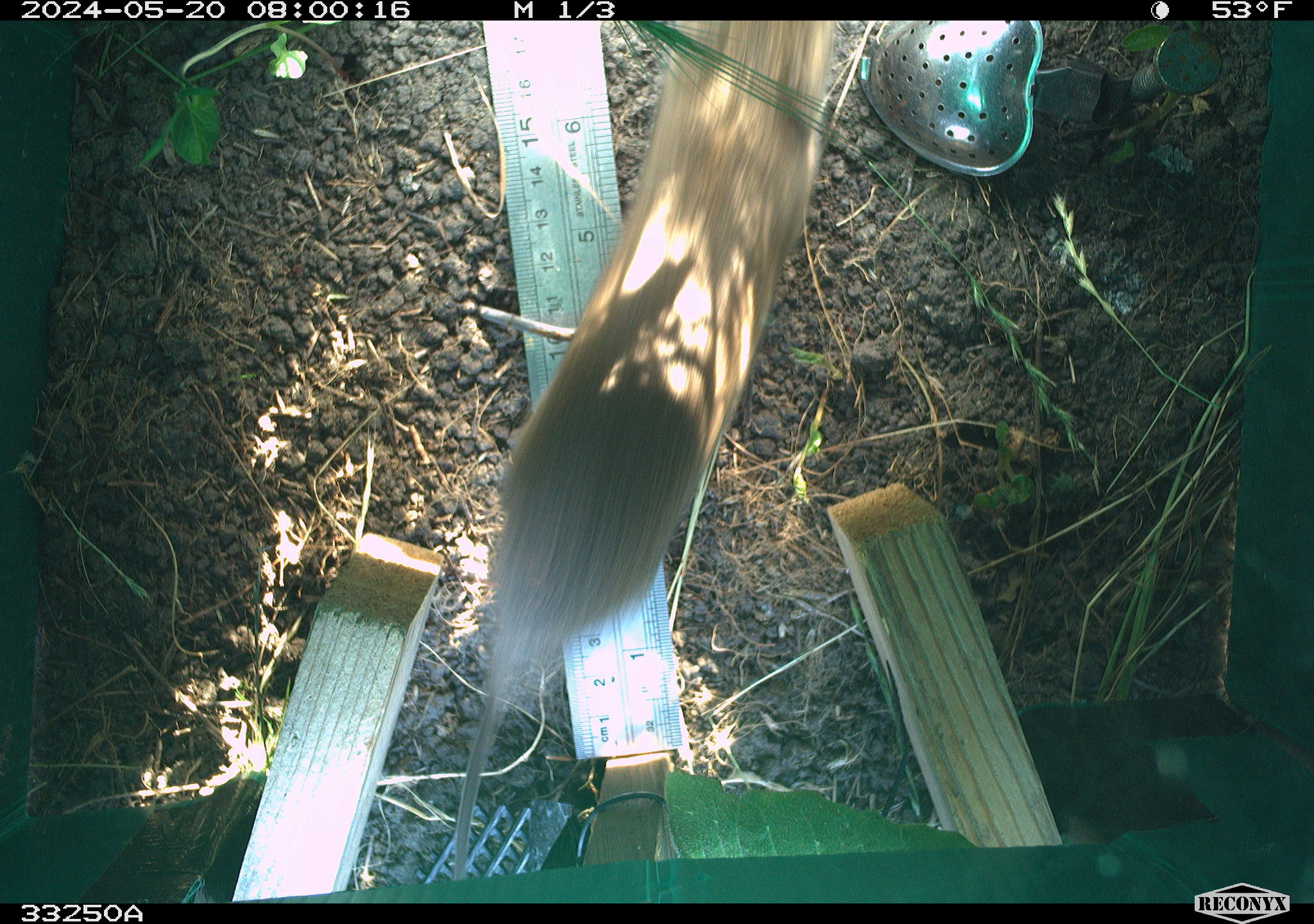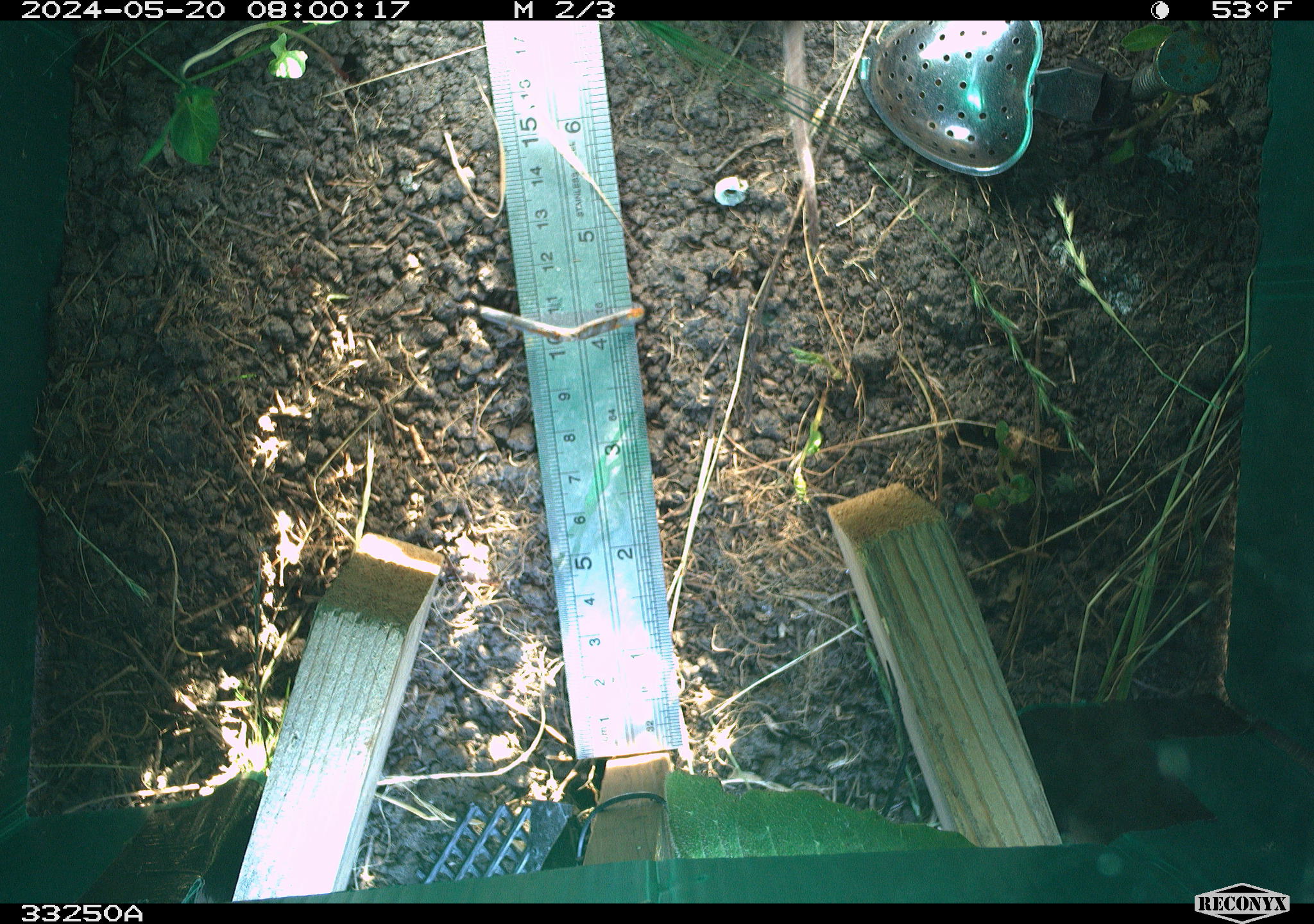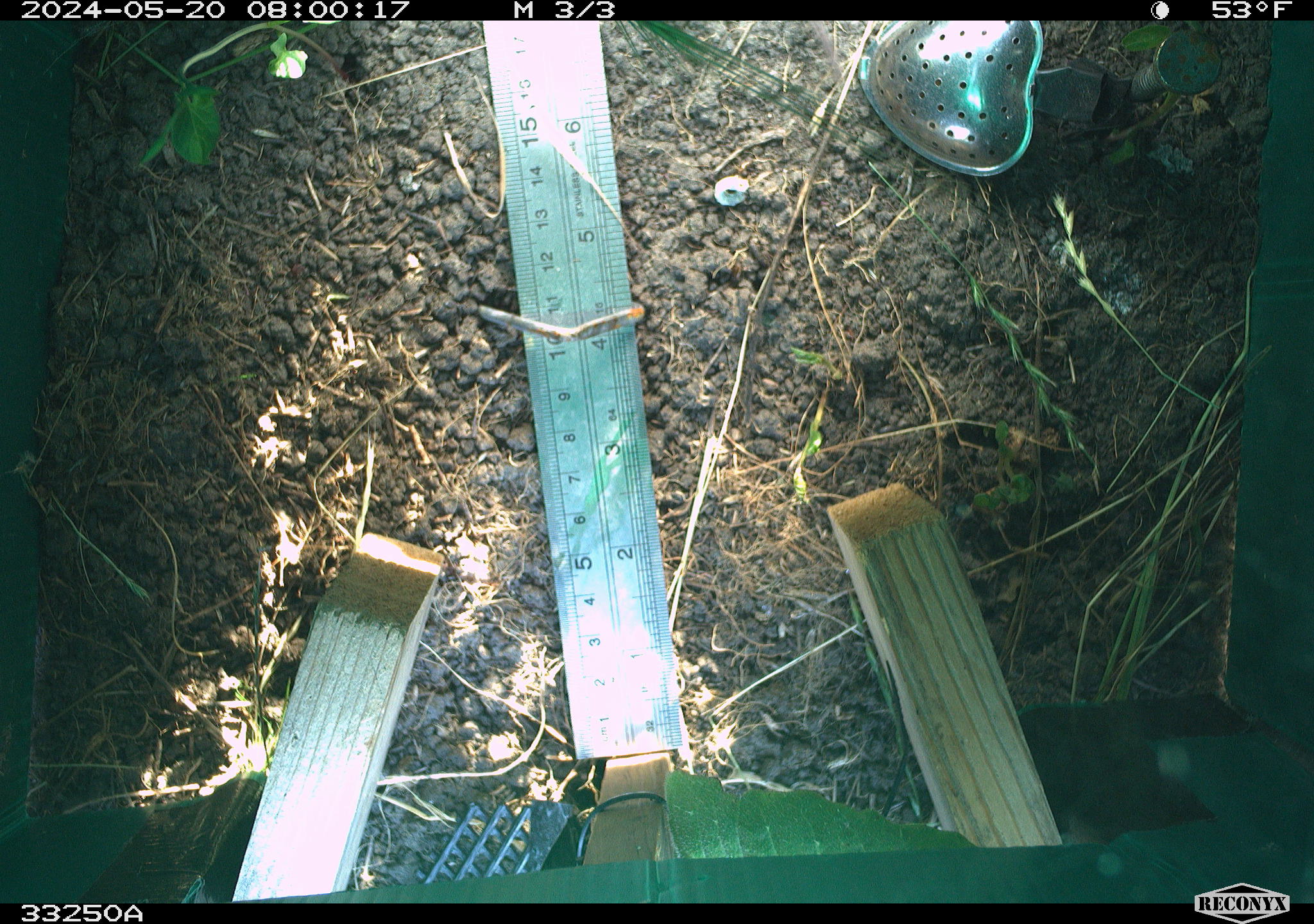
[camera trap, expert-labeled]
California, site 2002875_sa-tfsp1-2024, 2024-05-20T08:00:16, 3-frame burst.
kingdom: Animalia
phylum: Chordata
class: Mammalia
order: Rodentia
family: Cricetidae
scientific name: Arvicolinae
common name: voles, lemmings, and muskrats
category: arvicolinae subfamily